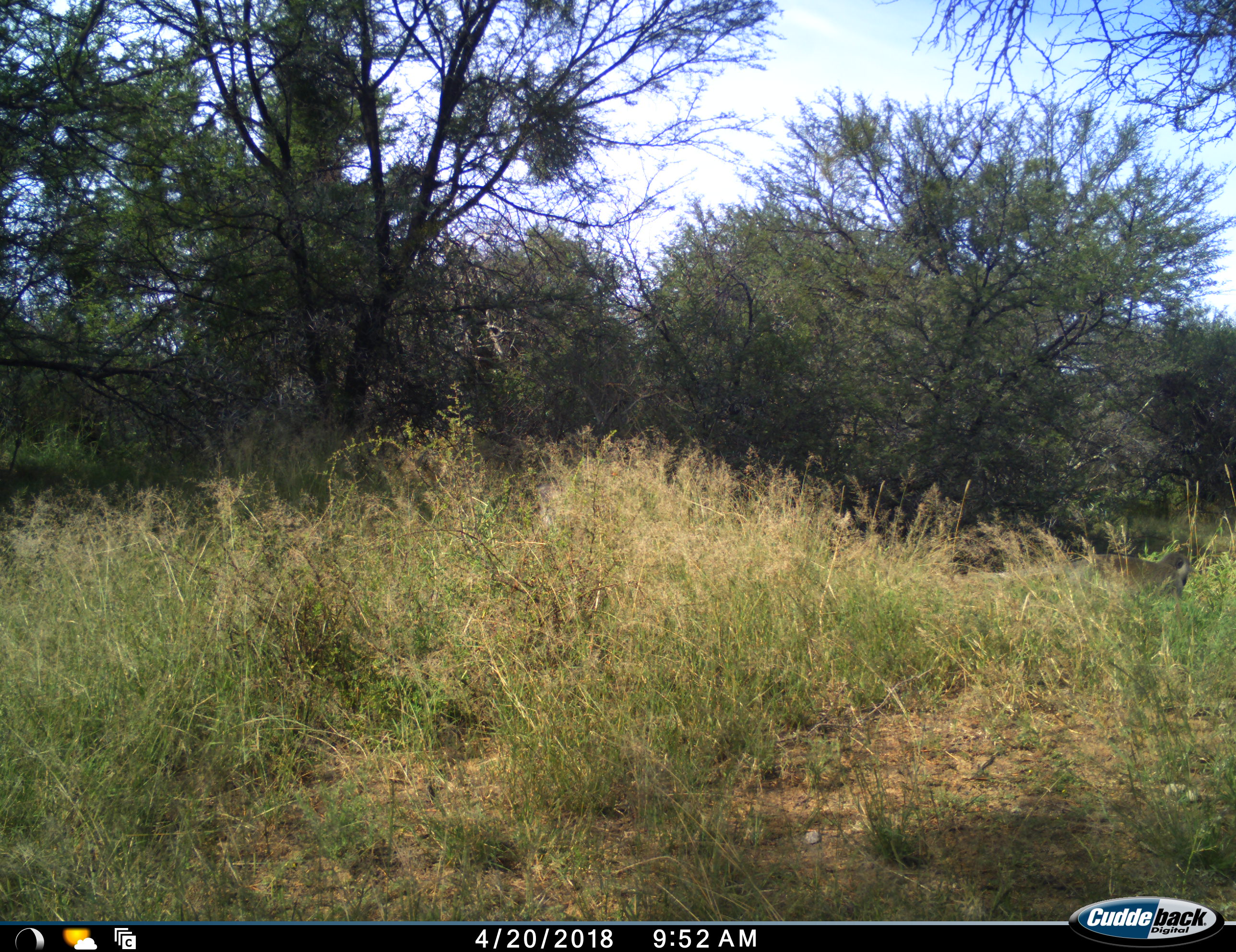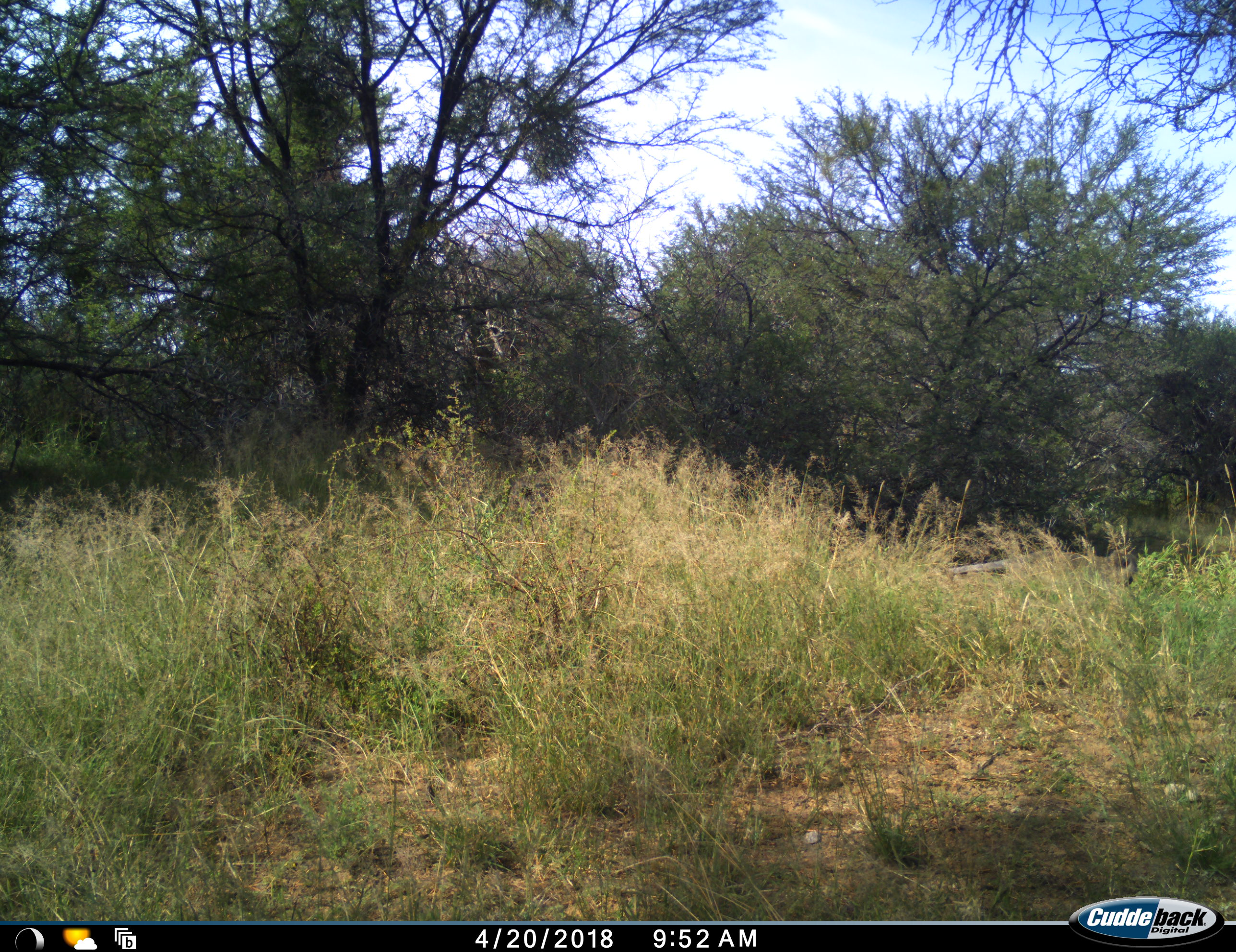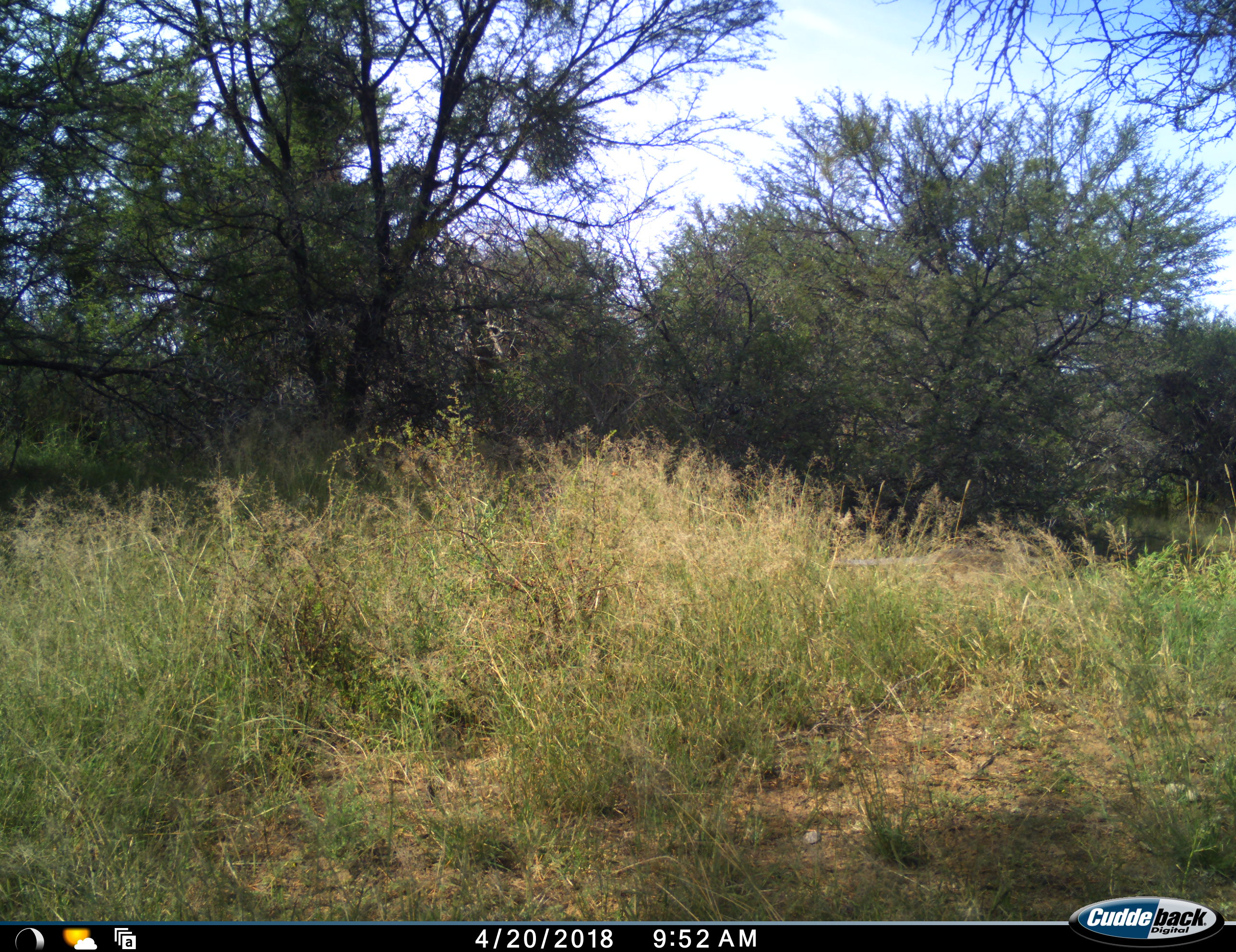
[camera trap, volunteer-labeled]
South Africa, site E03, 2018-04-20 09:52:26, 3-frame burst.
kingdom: Animalia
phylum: Chordata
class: Mammalia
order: Primates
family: Cercopithecidae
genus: Chlorocebus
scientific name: Chlorocebus pygerythrus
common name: vervet monkey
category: monkeyvervet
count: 1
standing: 0%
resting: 0%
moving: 100%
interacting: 0%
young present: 0%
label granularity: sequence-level